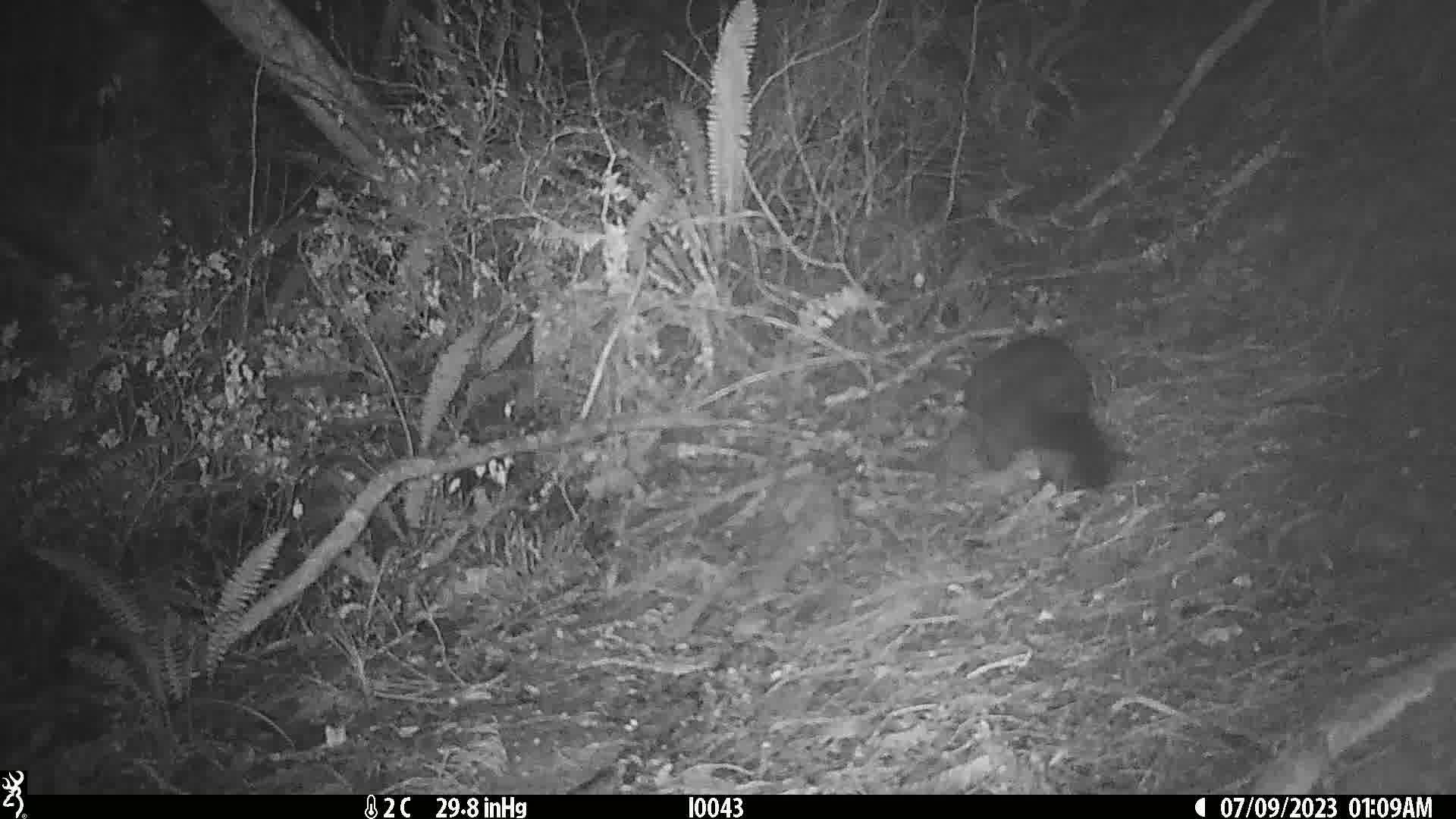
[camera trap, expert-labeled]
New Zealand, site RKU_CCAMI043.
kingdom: Animalia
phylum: Chordata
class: Mammalia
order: Diprotodontia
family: Phalangeridae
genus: Trichosurus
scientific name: Trichosurus vulpecula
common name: common brushtail possum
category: possum